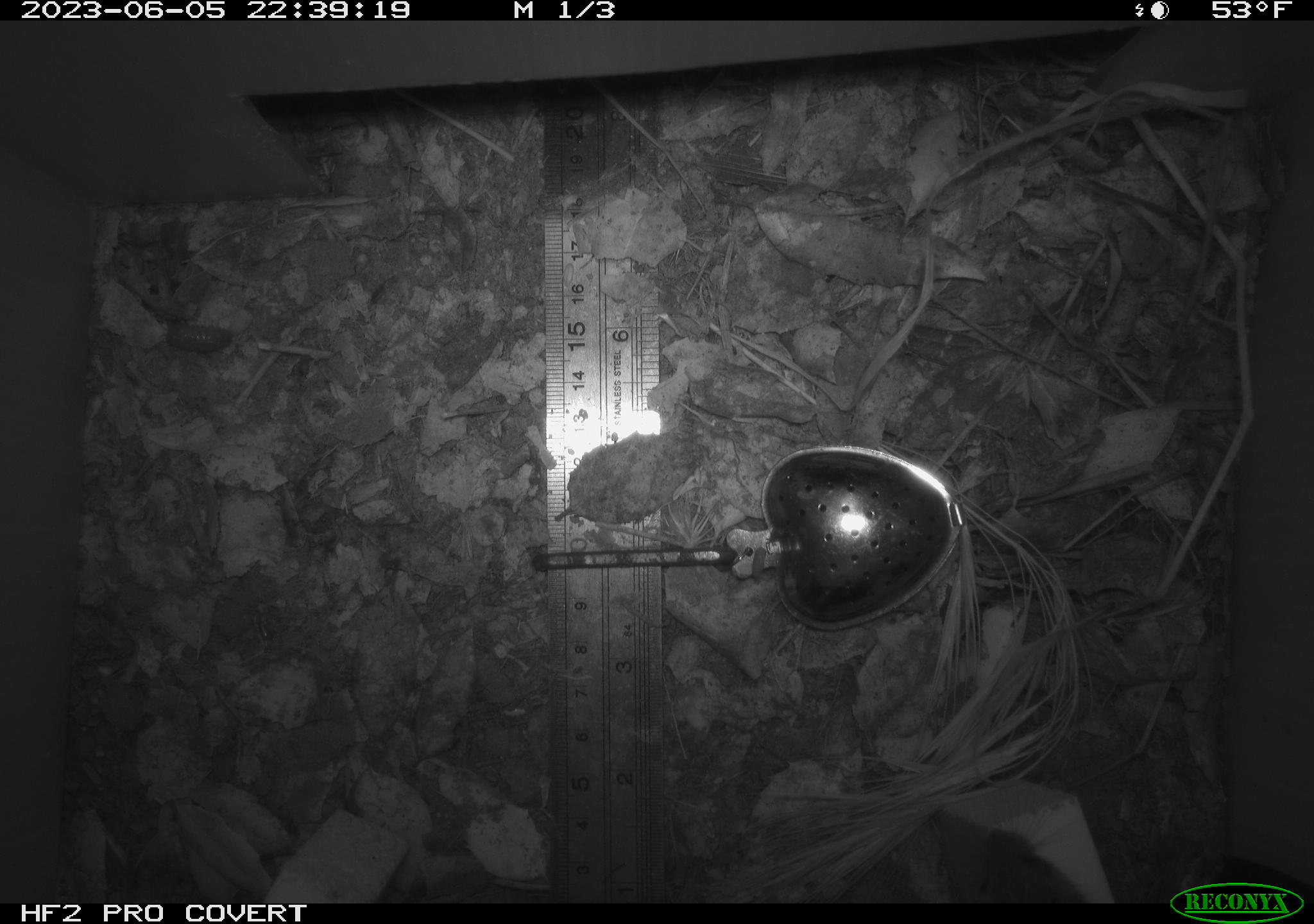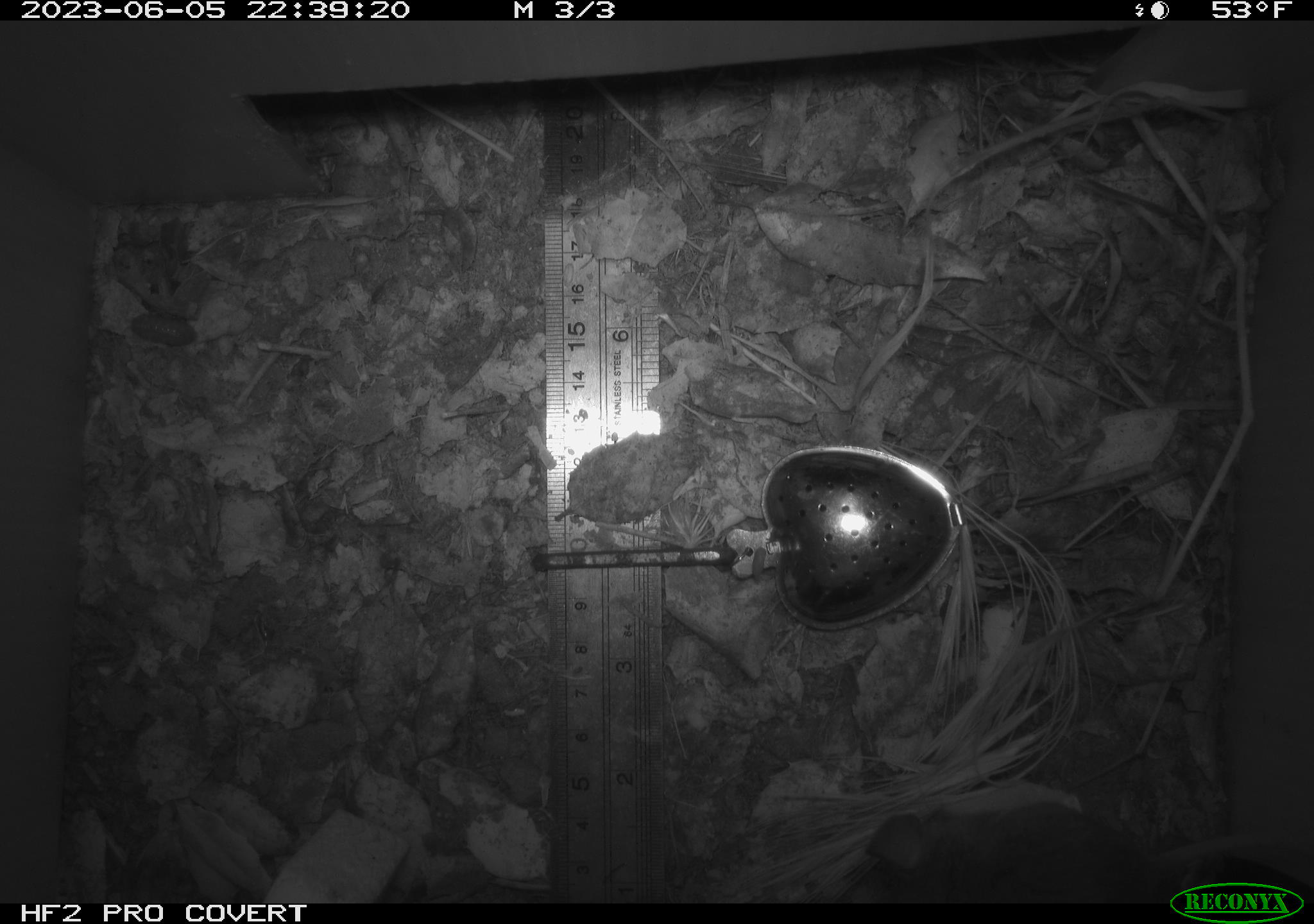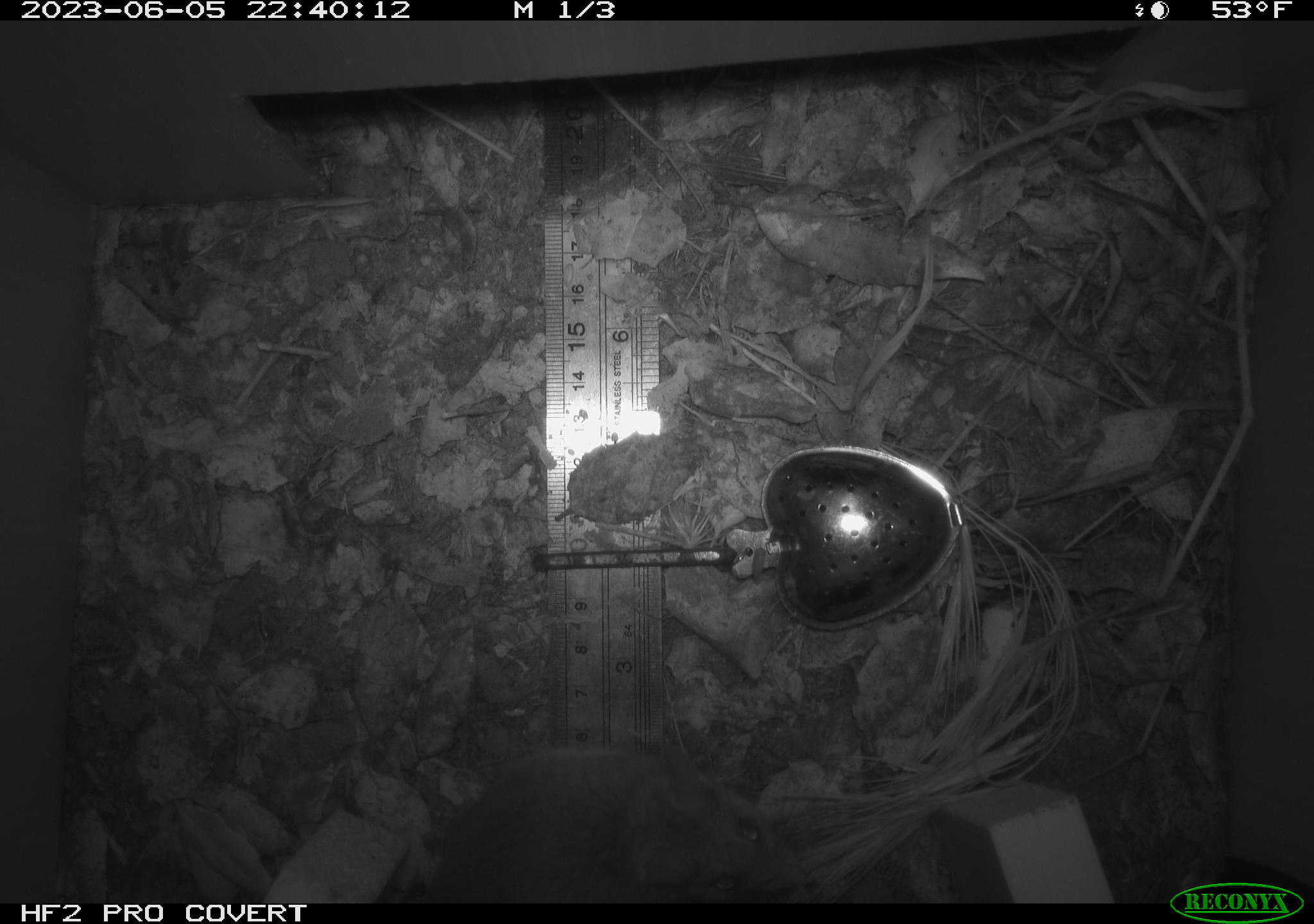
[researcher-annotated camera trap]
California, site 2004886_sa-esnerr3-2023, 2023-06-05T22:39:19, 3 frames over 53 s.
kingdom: Animalia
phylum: Chordata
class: Mammalia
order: Rodentia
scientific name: Rodentia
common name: mouse species